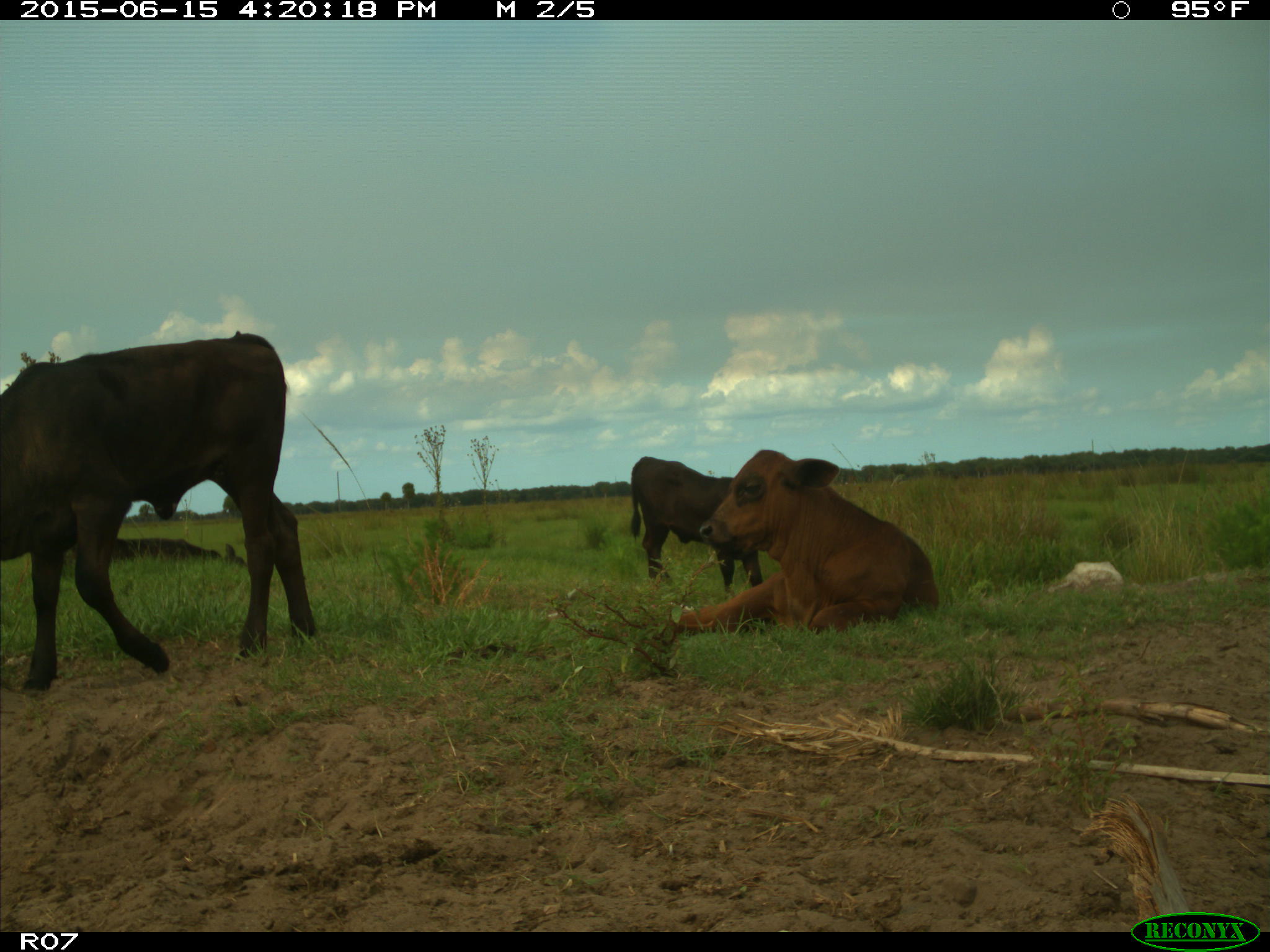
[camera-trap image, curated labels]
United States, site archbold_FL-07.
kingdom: Animalia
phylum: Chordata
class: Mammalia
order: Artiodactyla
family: Bovidae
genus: Bos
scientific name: Bos taurus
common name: domestic cow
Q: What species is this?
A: Bos taurus (domestic cow).